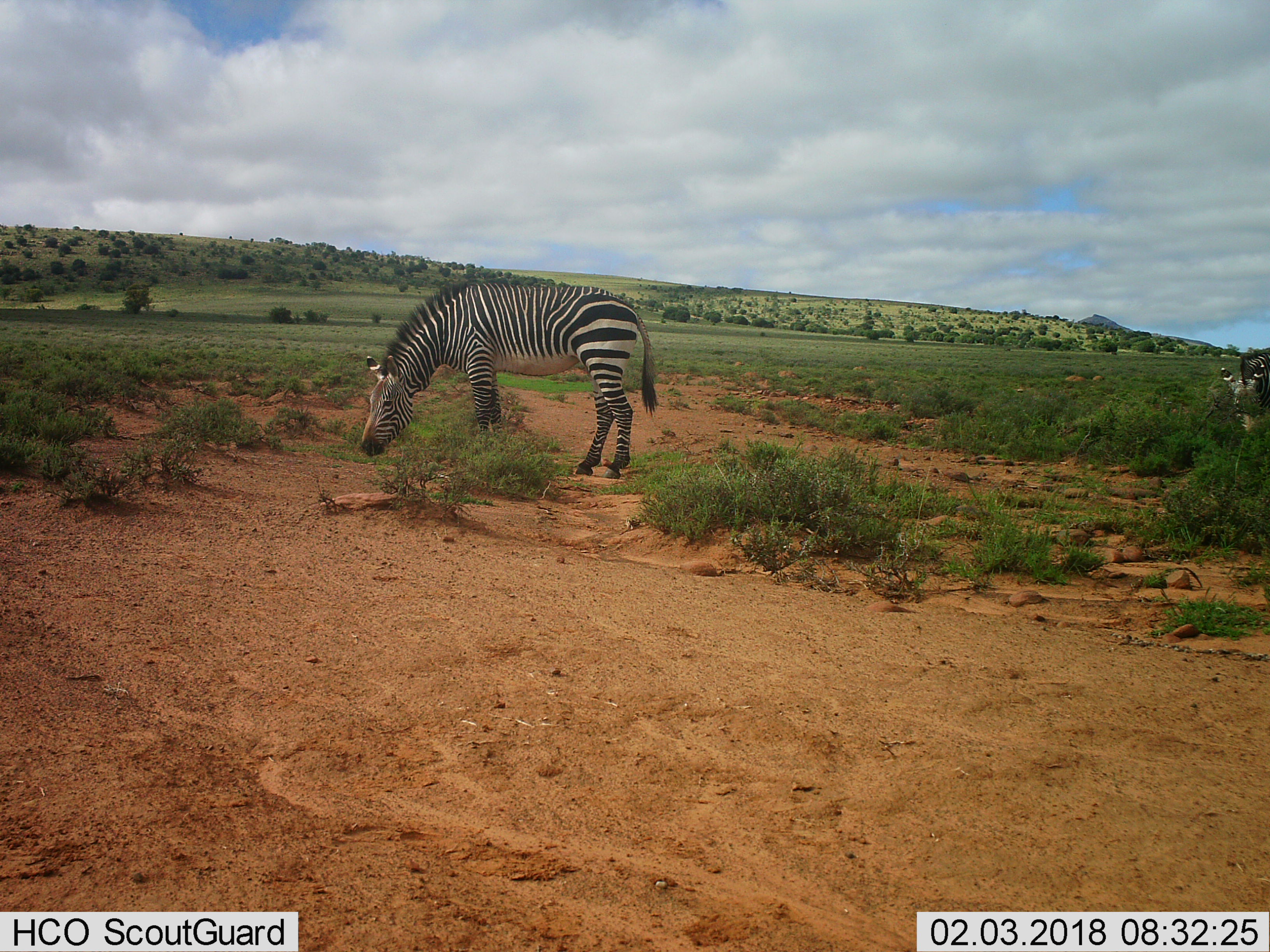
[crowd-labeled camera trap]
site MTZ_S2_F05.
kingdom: Animalia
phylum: Chordata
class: Mammalia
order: Perissodactyla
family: Equidae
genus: Equus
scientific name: Equus zebra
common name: mountain zebra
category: zebramountain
Zebramountain (mountain zebra) (Equus zebra), count 2. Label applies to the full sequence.